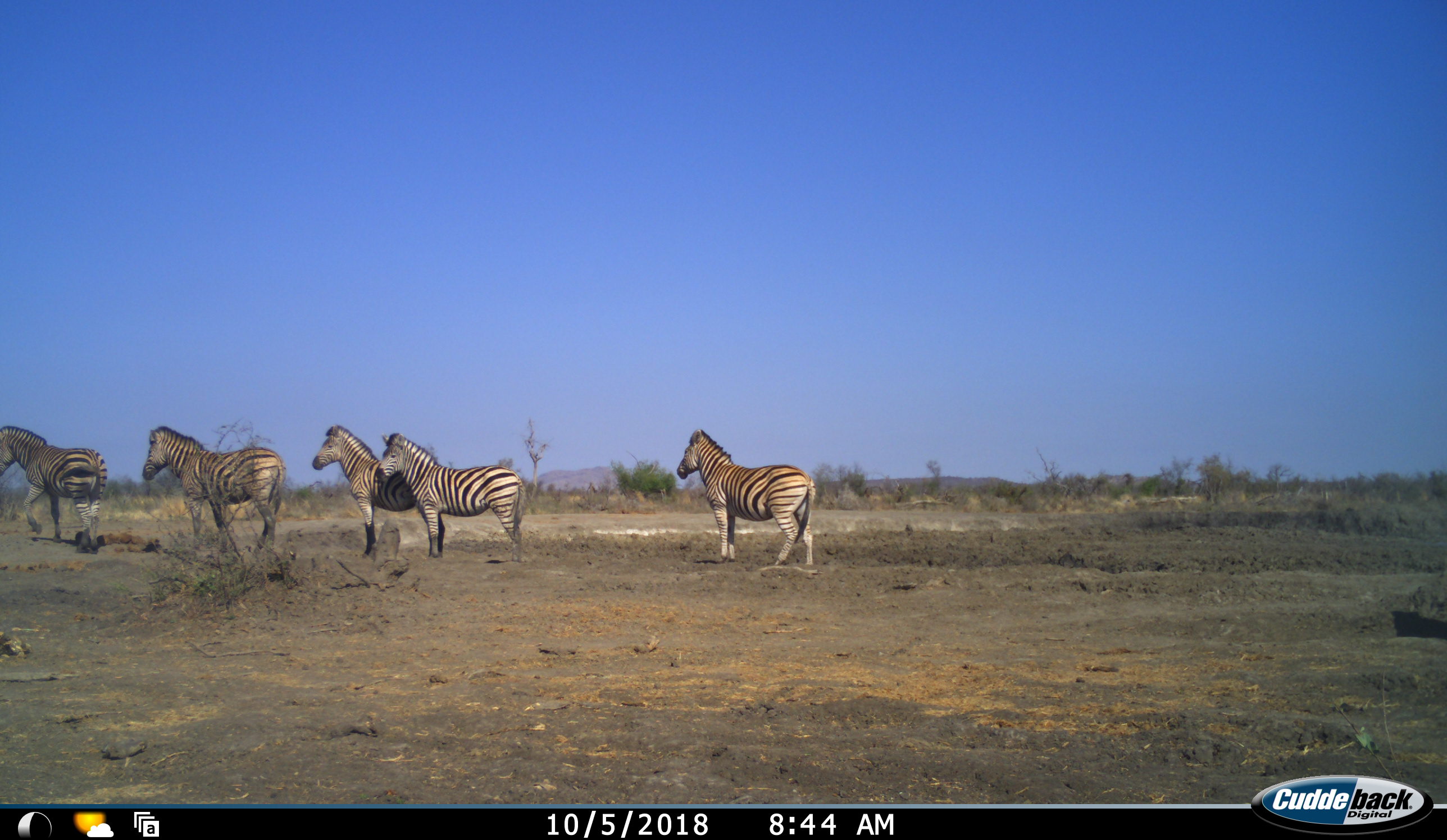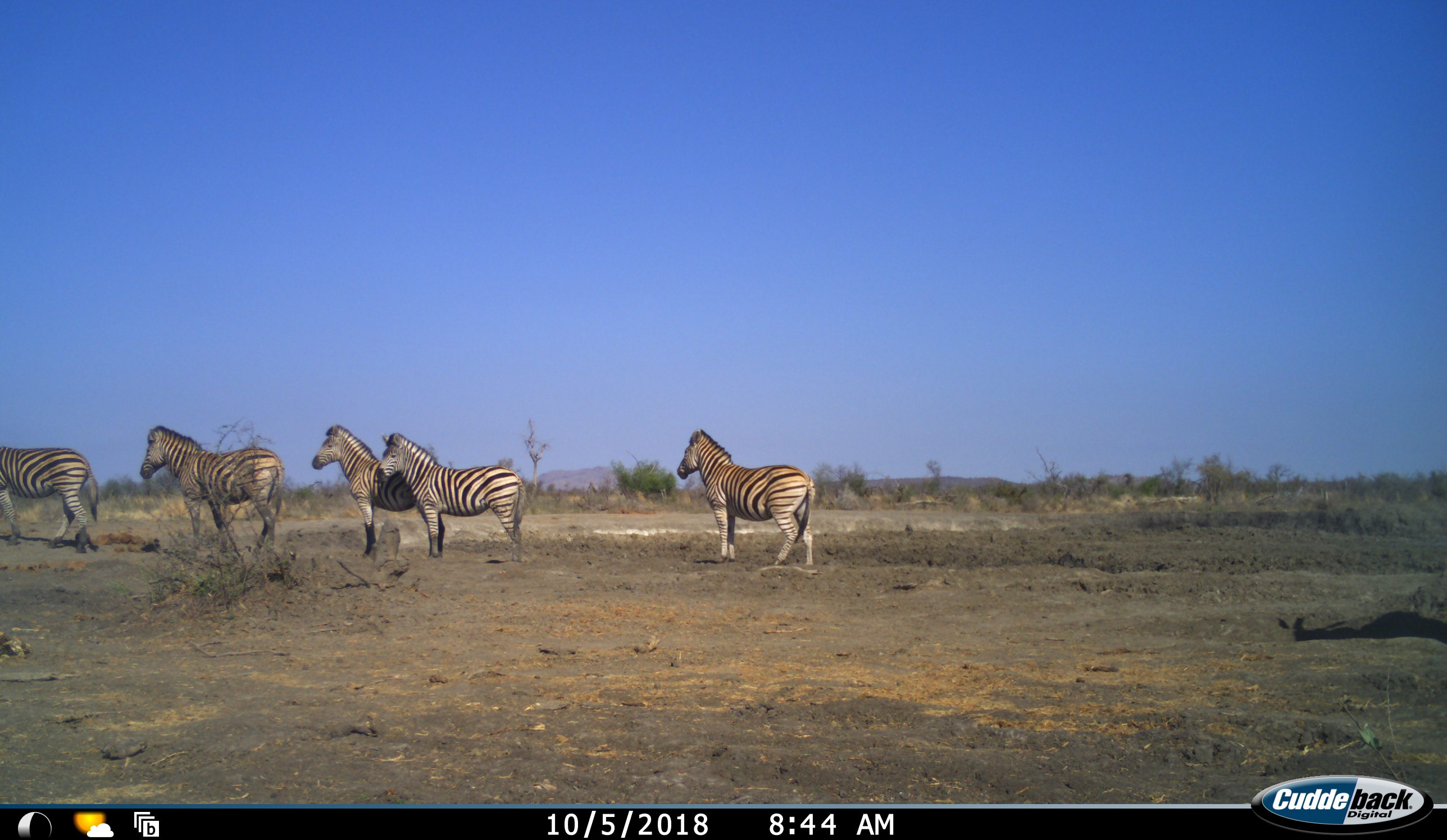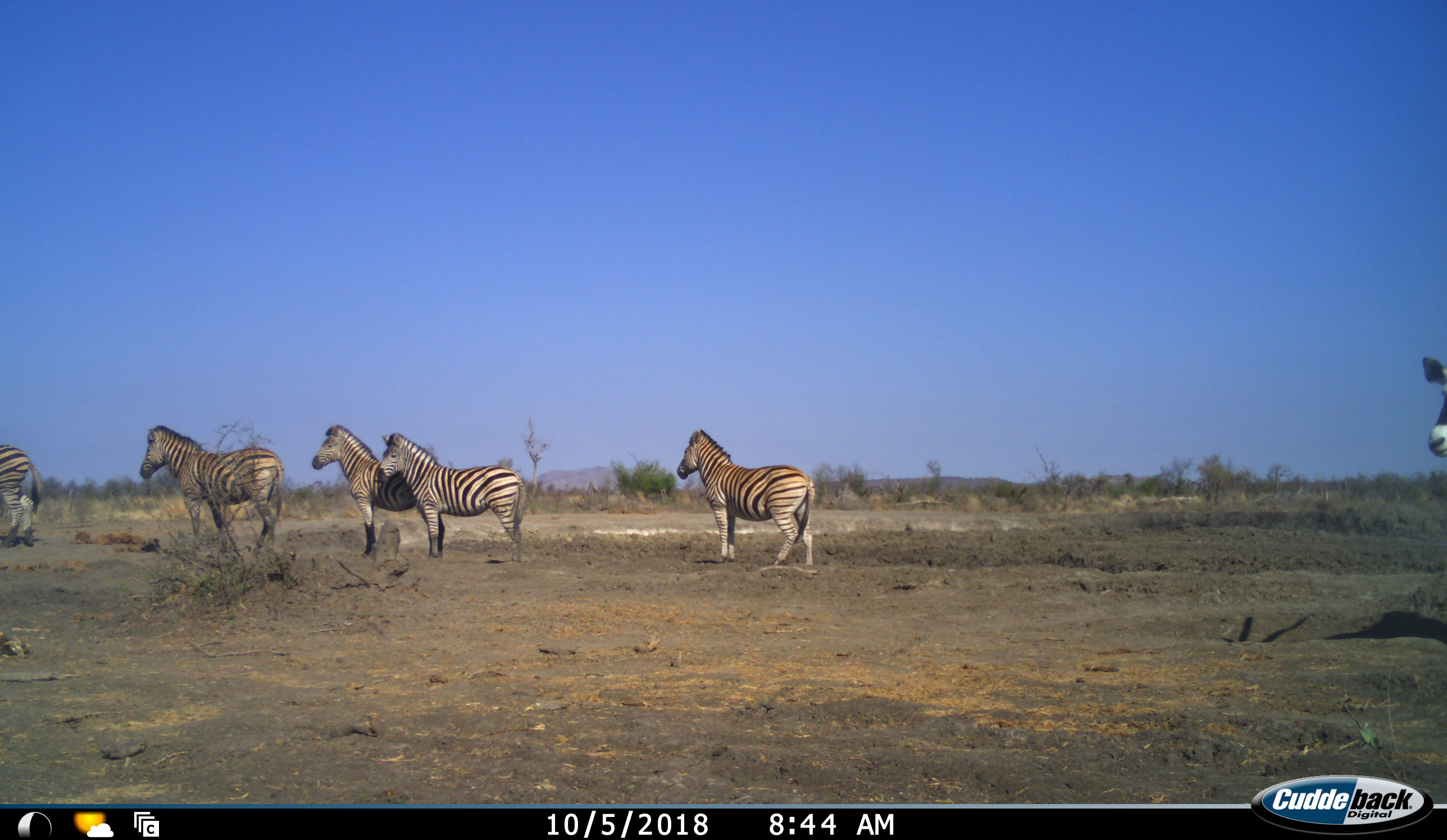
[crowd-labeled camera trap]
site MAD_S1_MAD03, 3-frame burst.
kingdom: Animalia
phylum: Chordata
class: Mammalia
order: Perissodactyla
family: Equidae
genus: Equus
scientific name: Equus quagga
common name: plains zebra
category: zebraplains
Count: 5.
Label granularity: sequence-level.